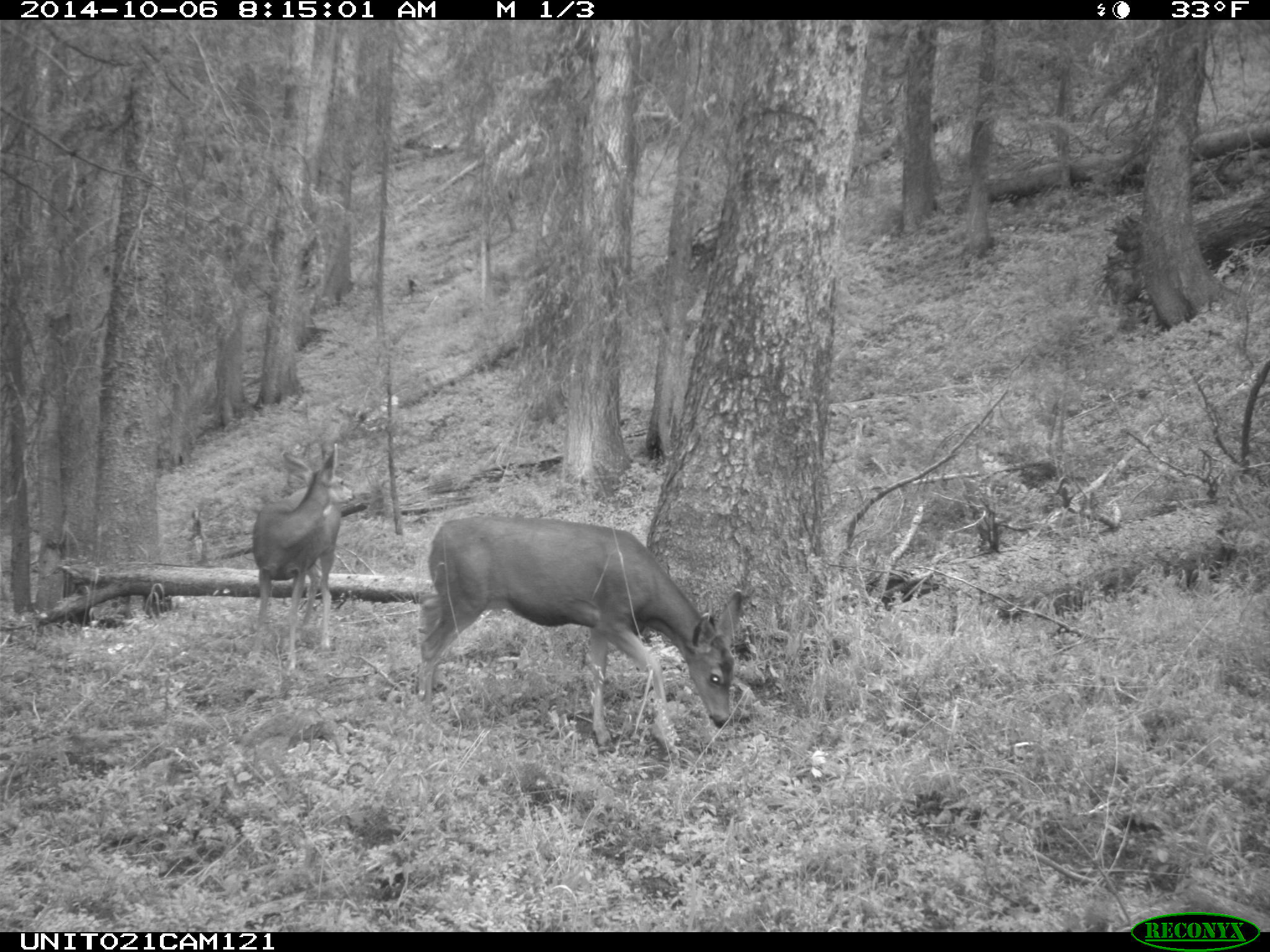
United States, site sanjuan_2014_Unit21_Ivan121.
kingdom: Animalia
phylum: Chordata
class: Mammalia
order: Artiodactyla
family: Cervidae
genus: Odocoileus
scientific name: Odocoileus hemionus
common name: mule deer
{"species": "Odocoileus hemionus (mule deer)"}